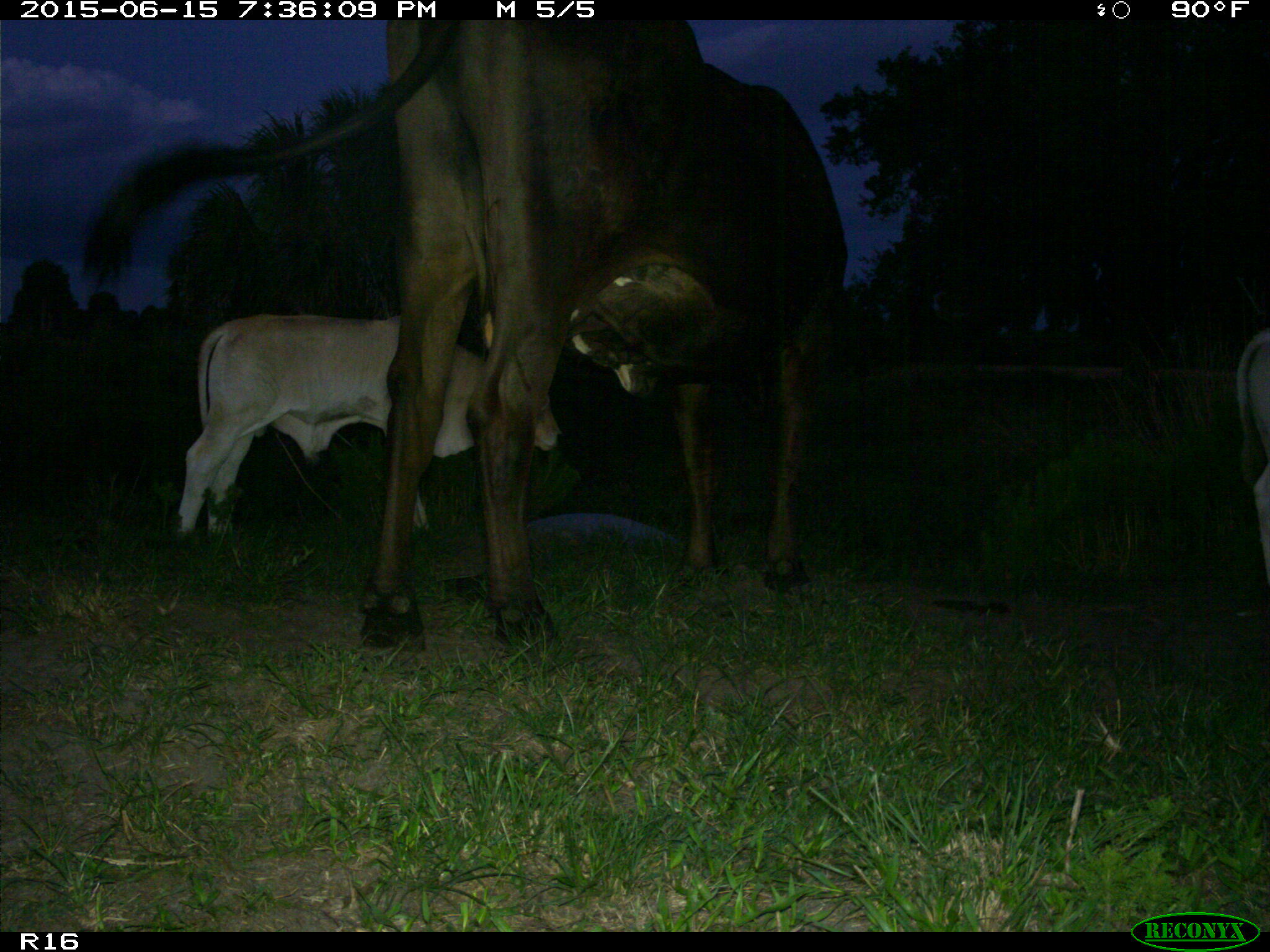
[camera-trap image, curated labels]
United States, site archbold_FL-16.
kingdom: Animalia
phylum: Chordata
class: Mammalia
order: Artiodactyla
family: Bovidae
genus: Bos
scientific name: Bos taurus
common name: domestic cow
Bos taurus (domestic cow).